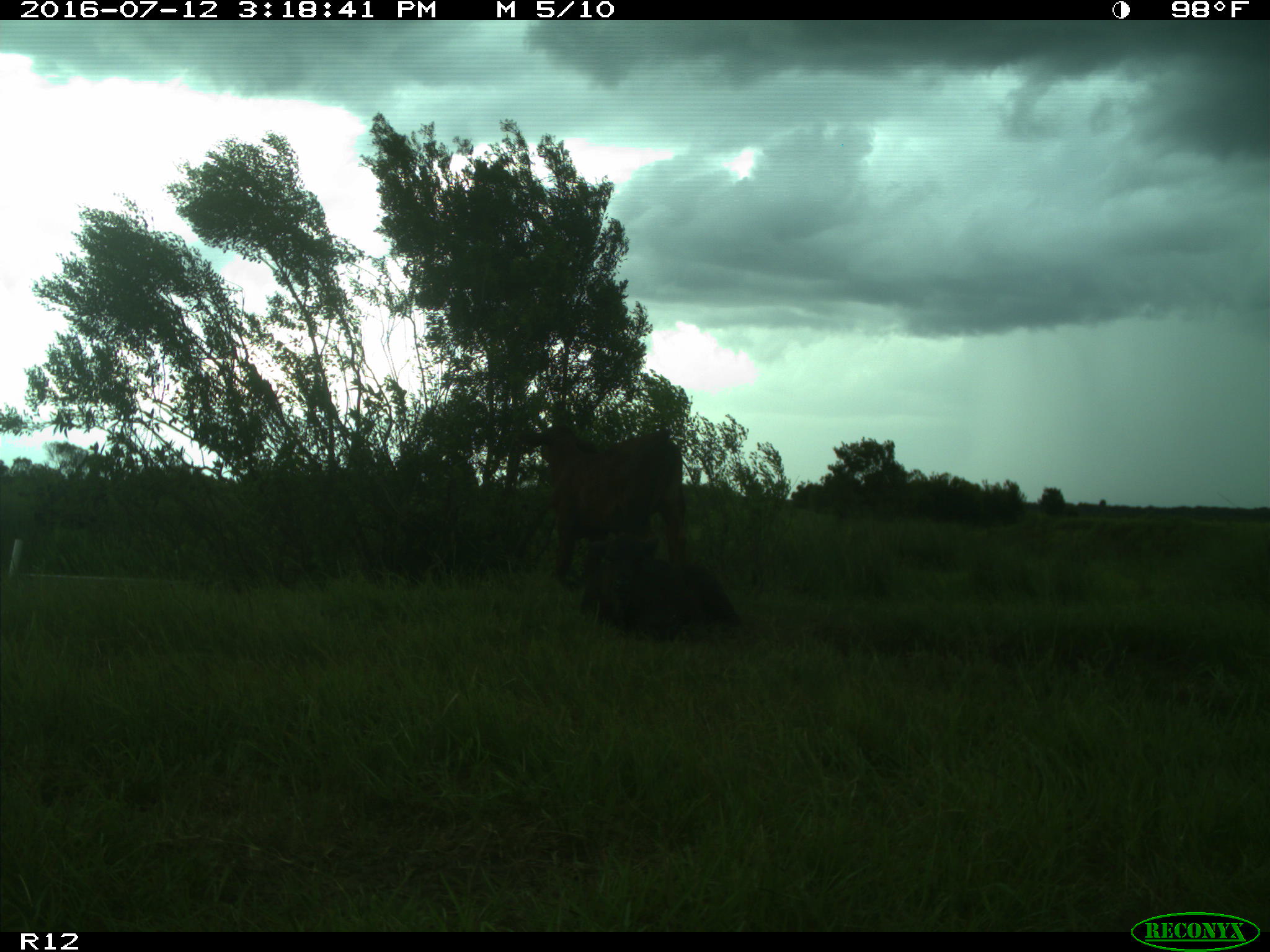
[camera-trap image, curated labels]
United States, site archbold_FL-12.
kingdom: Animalia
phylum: Chordata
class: Mammalia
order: Artiodactyla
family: Bovidae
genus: Bos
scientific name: Bos taurus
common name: domestic cow